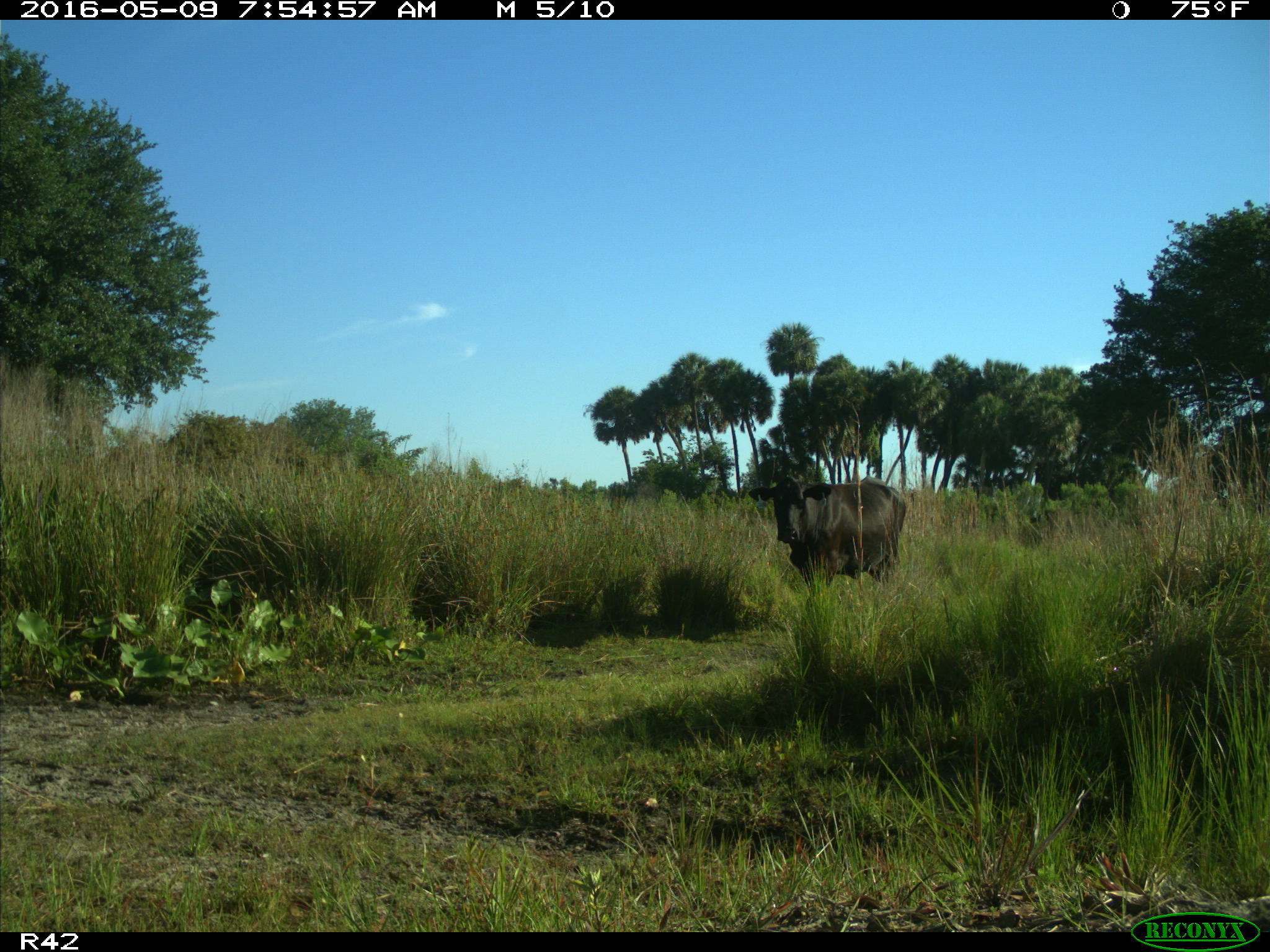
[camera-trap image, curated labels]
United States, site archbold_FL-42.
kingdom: Animalia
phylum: Chordata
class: Mammalia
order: Artiodactyla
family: Bovidae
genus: Bos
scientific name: Bos taurus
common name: domestic cow